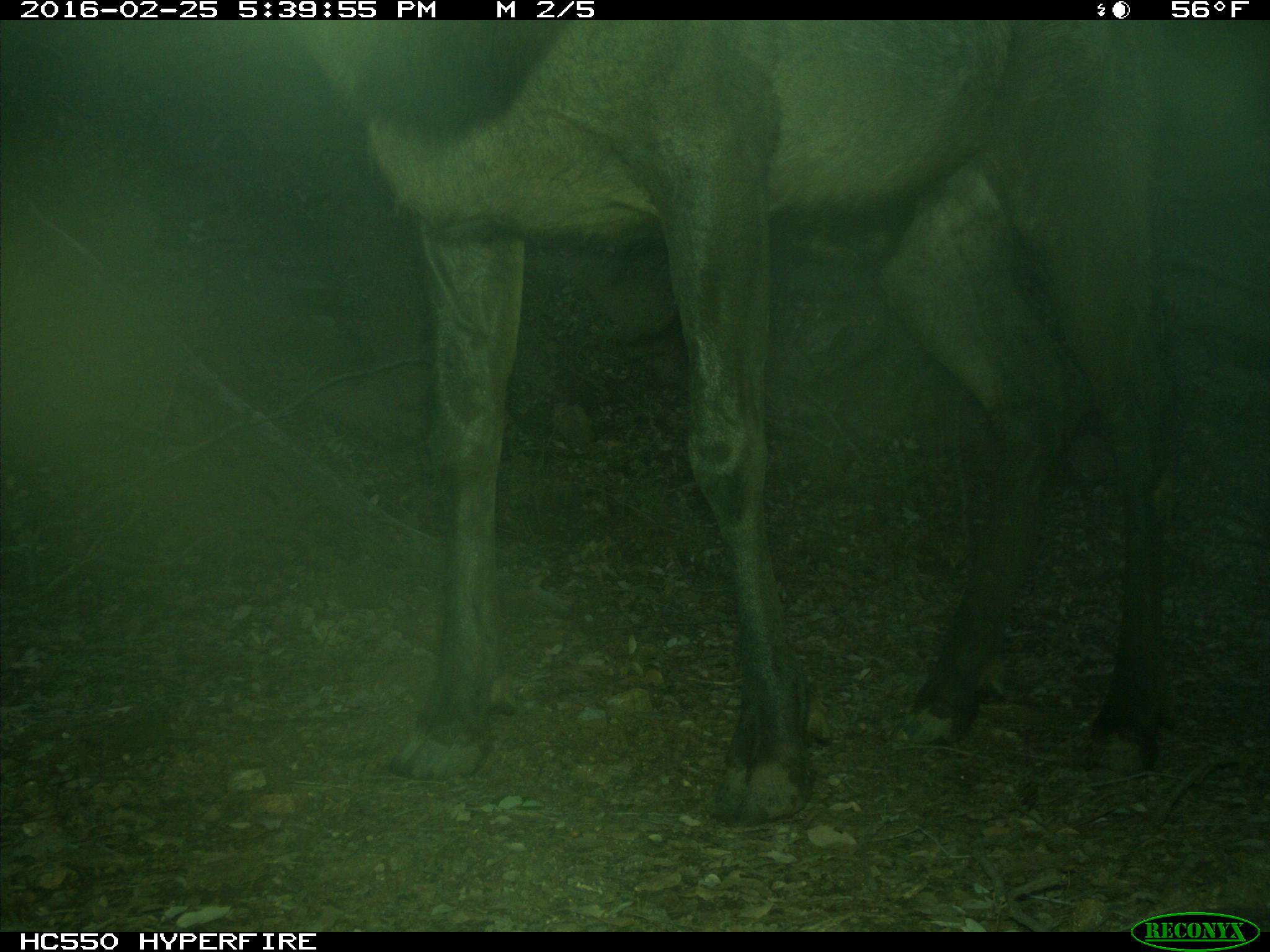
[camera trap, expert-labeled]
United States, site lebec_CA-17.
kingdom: Animalia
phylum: Chordata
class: Mammalia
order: Artiodactyla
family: Cervidae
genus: Cervus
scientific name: Cervus canadensis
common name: elk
Cervus canadensis (elk).